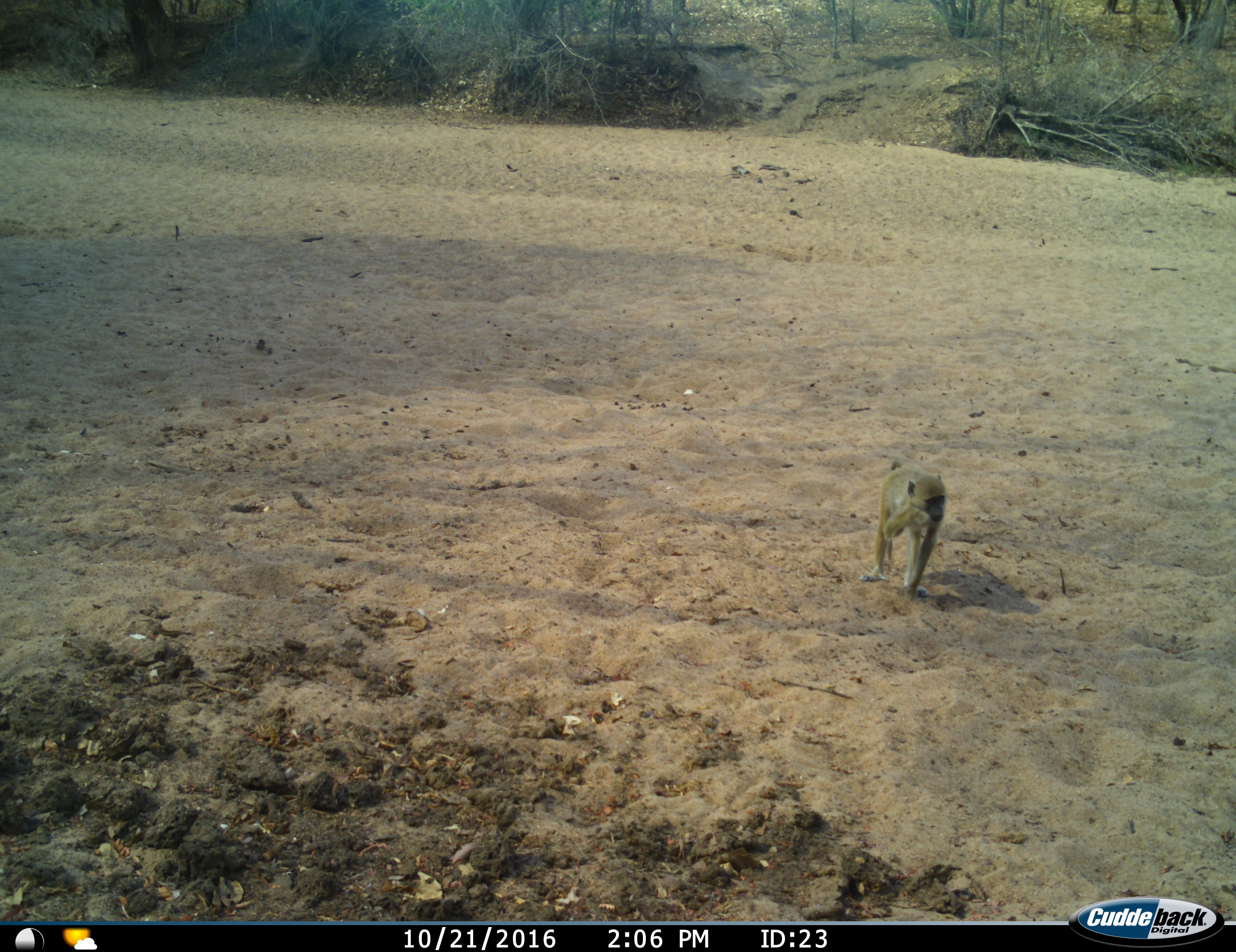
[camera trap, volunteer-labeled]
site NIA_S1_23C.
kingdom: Animalia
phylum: Chordata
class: Mammalia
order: Primates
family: Cercopithecidae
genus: Papio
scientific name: Papio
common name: baboon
Baboon (Papio), count 1. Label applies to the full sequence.